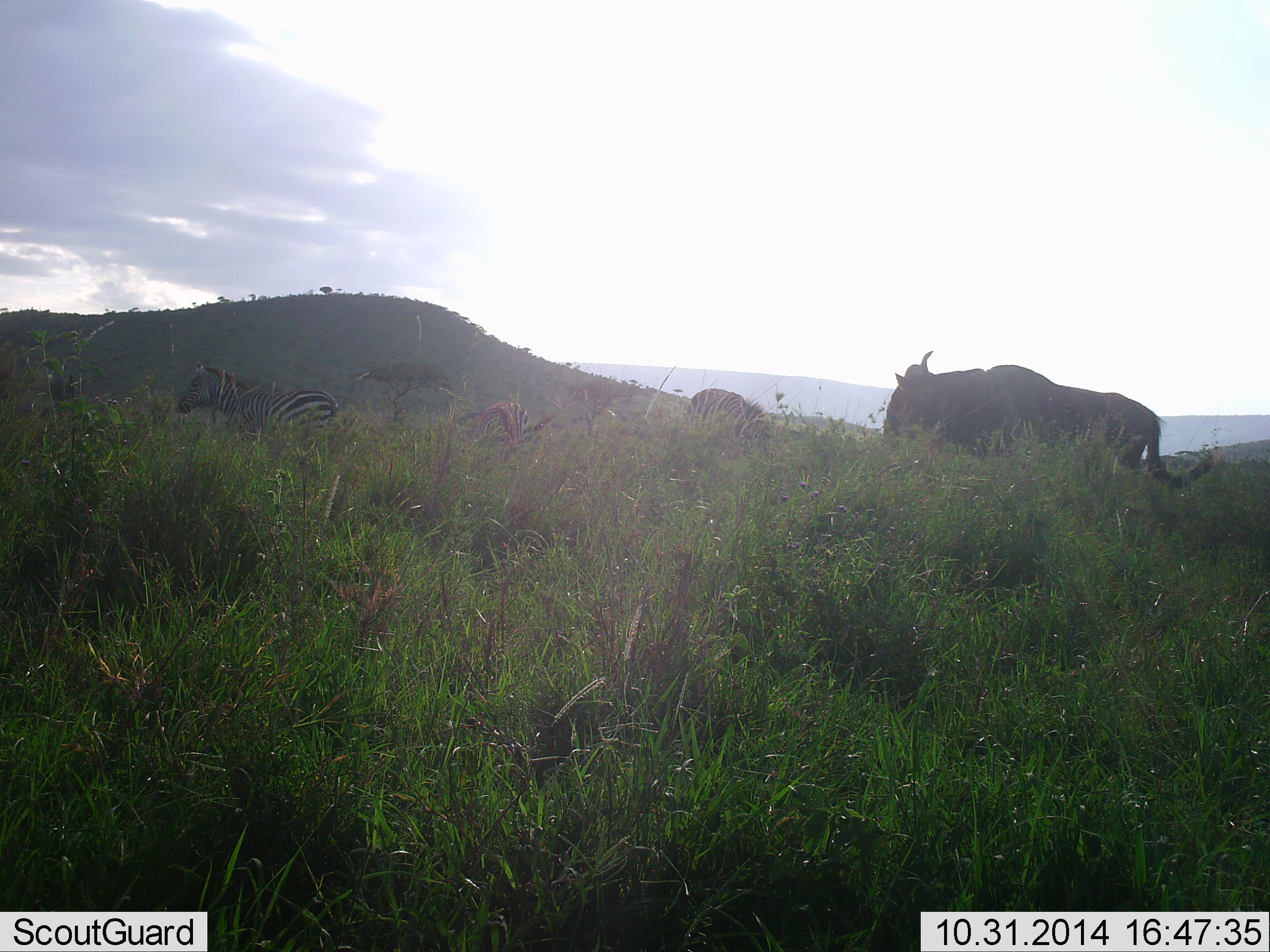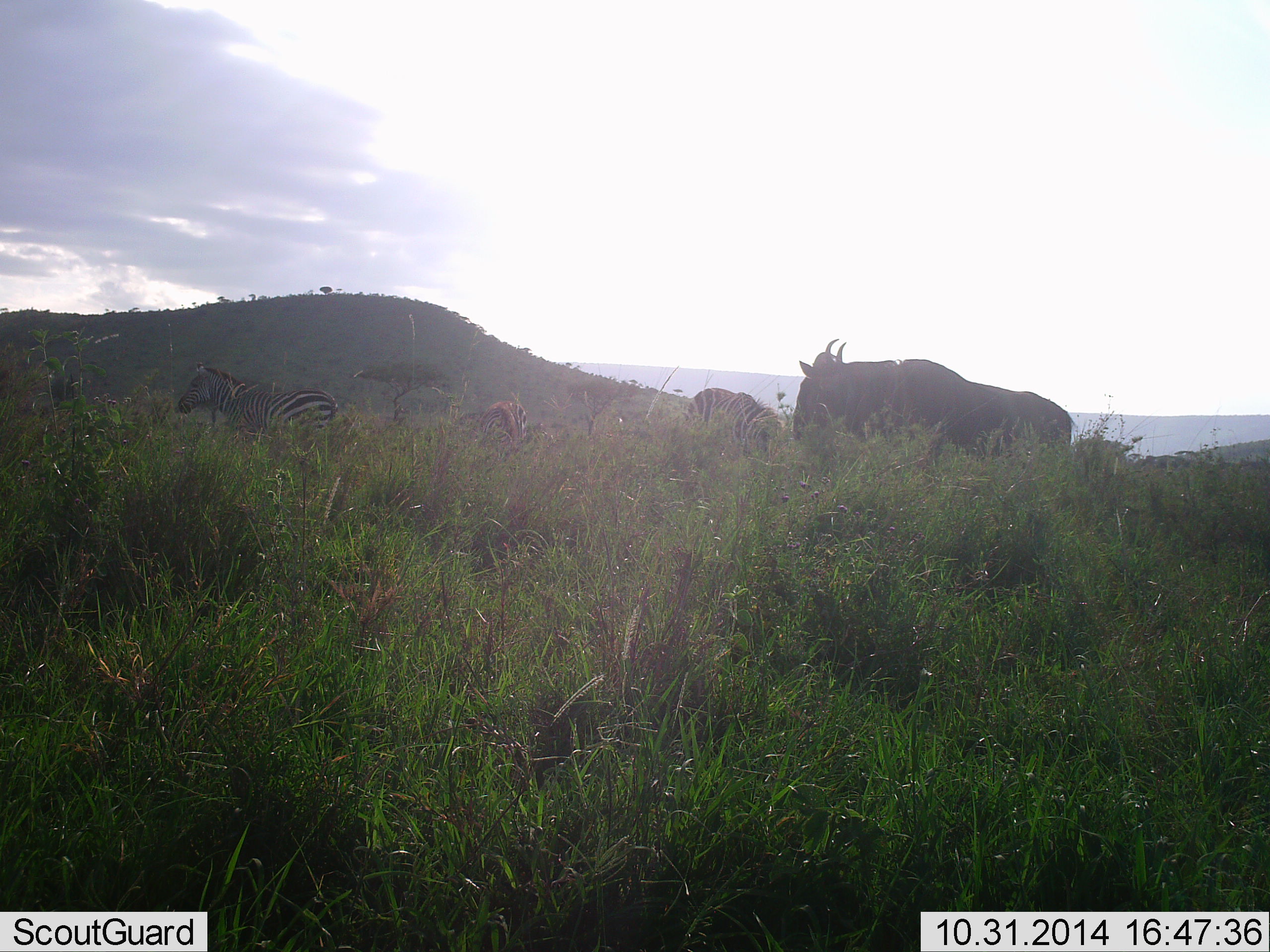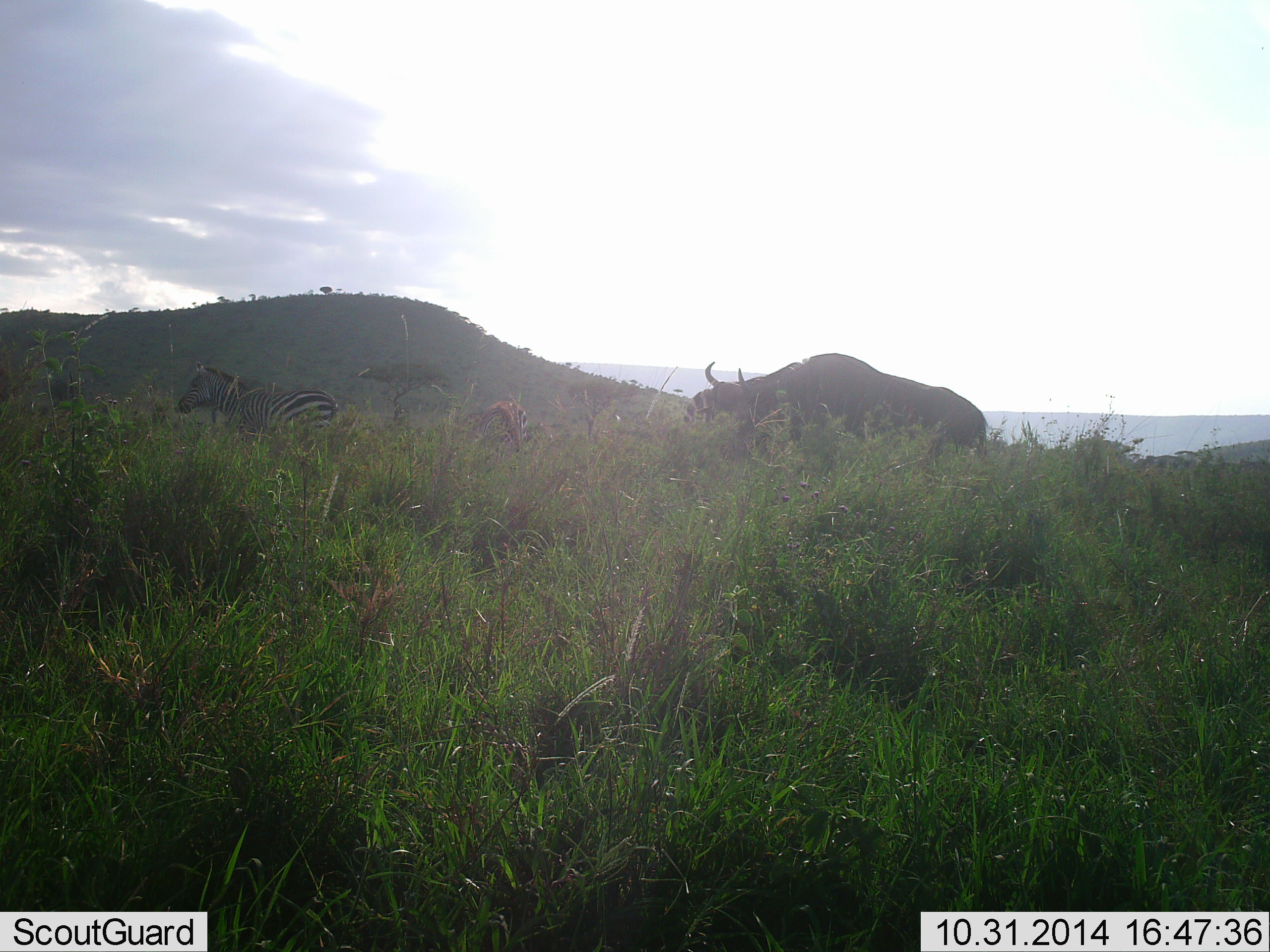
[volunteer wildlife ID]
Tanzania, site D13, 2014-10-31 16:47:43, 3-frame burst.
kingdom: Animalia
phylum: Chordata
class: Mammalia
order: Artiodactyla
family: Bovidae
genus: Connochaetes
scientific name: Connochaetes taurinus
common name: blue wildebeest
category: wildebeest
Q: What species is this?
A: Wildebeest (blue wildebeest) (Connochaetes taurinus).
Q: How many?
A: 1.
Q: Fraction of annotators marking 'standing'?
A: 40%.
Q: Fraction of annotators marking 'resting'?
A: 0%.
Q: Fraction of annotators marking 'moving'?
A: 80%.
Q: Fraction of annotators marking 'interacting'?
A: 0%.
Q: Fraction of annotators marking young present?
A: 0%.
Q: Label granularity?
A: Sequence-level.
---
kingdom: Animalia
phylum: Chordata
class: Mammalia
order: Perissodactyla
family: Equidae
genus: Equus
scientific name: Equus quagga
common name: plains zebra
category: zebra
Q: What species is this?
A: Zebra (plains zebra) (Equus quagga).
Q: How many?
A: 2.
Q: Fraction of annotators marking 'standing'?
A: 92%.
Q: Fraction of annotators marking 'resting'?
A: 0%.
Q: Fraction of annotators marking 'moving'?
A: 0%.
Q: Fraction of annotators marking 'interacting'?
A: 0%.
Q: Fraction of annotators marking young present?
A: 0%.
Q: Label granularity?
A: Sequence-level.